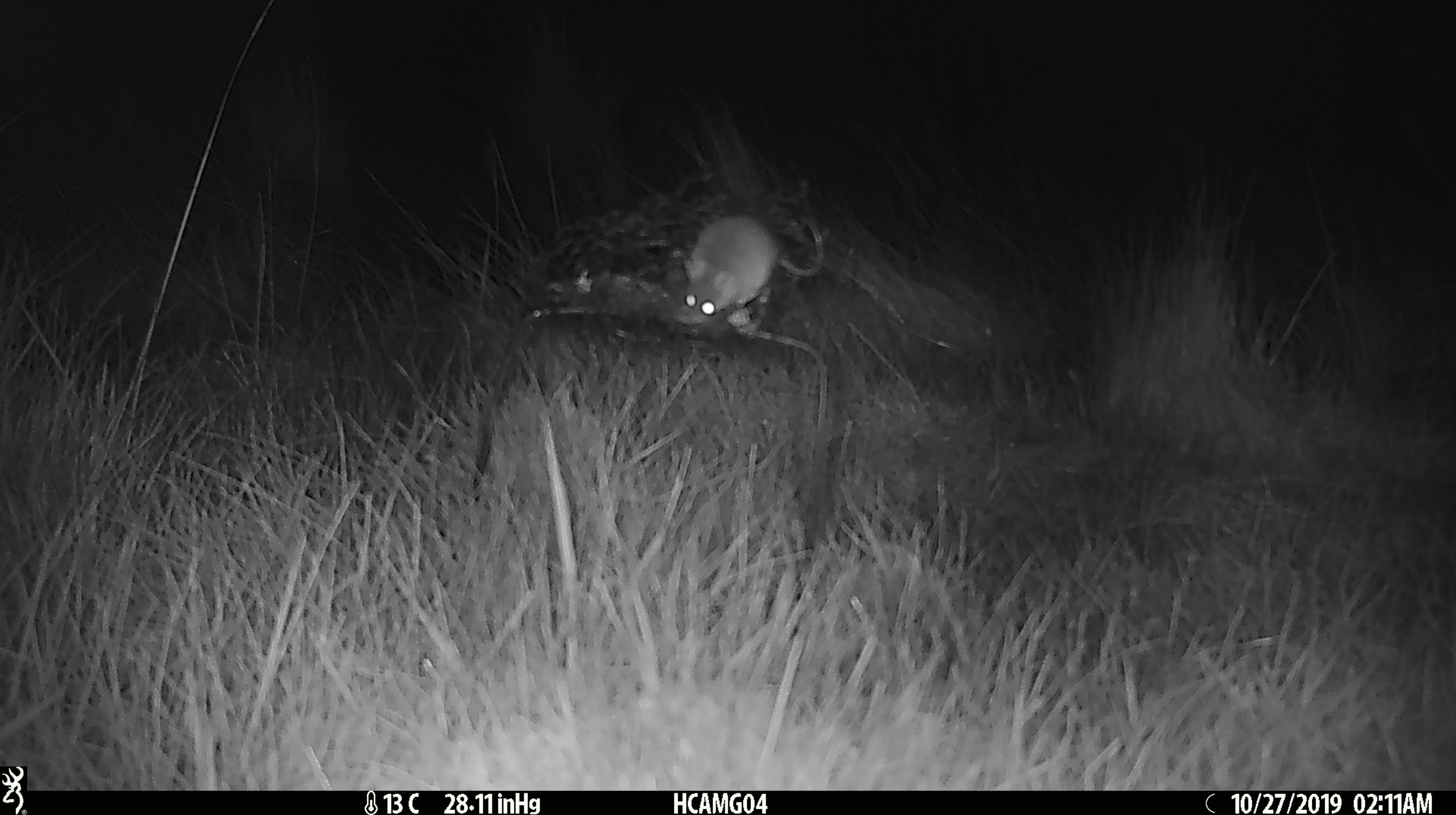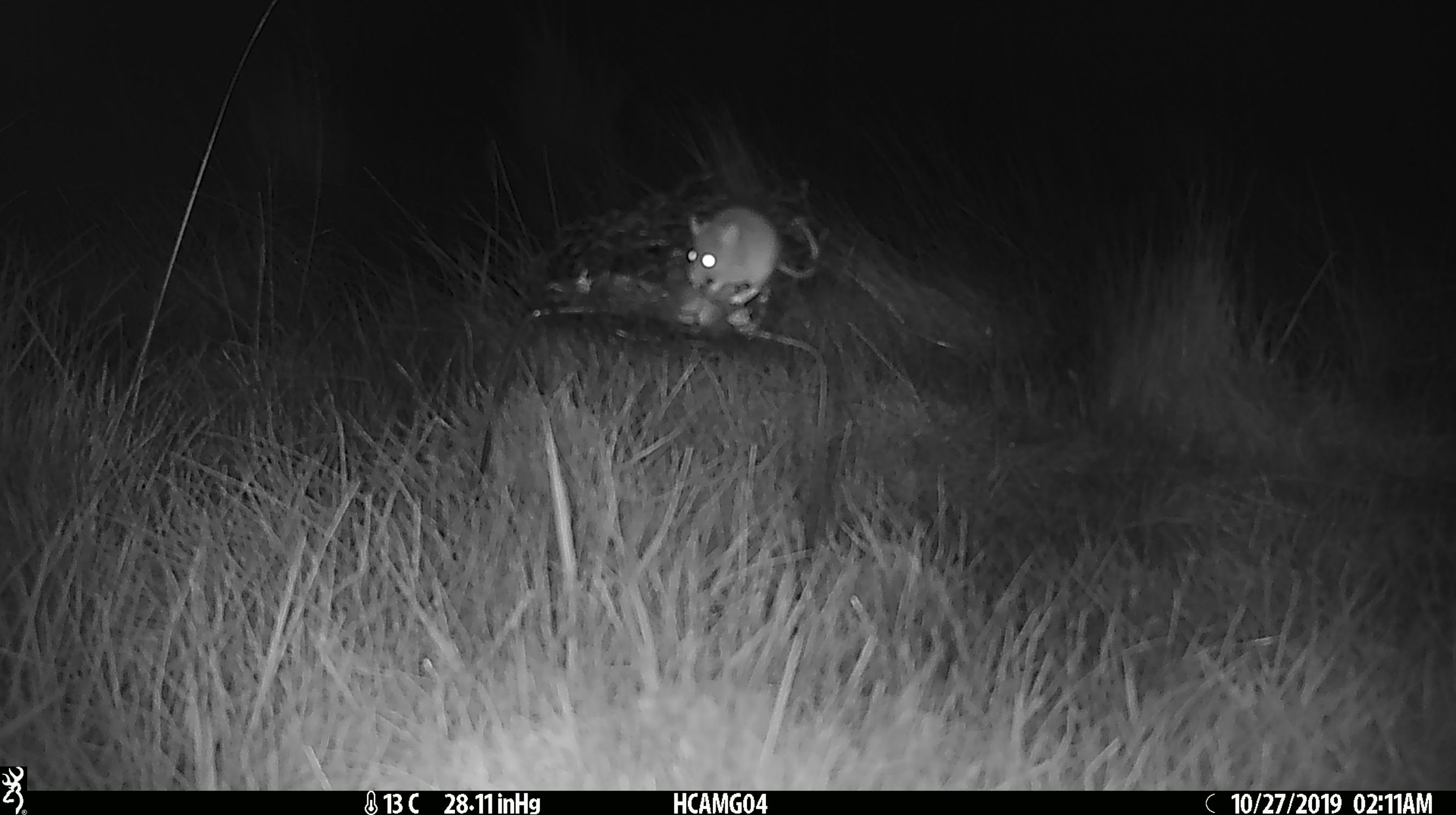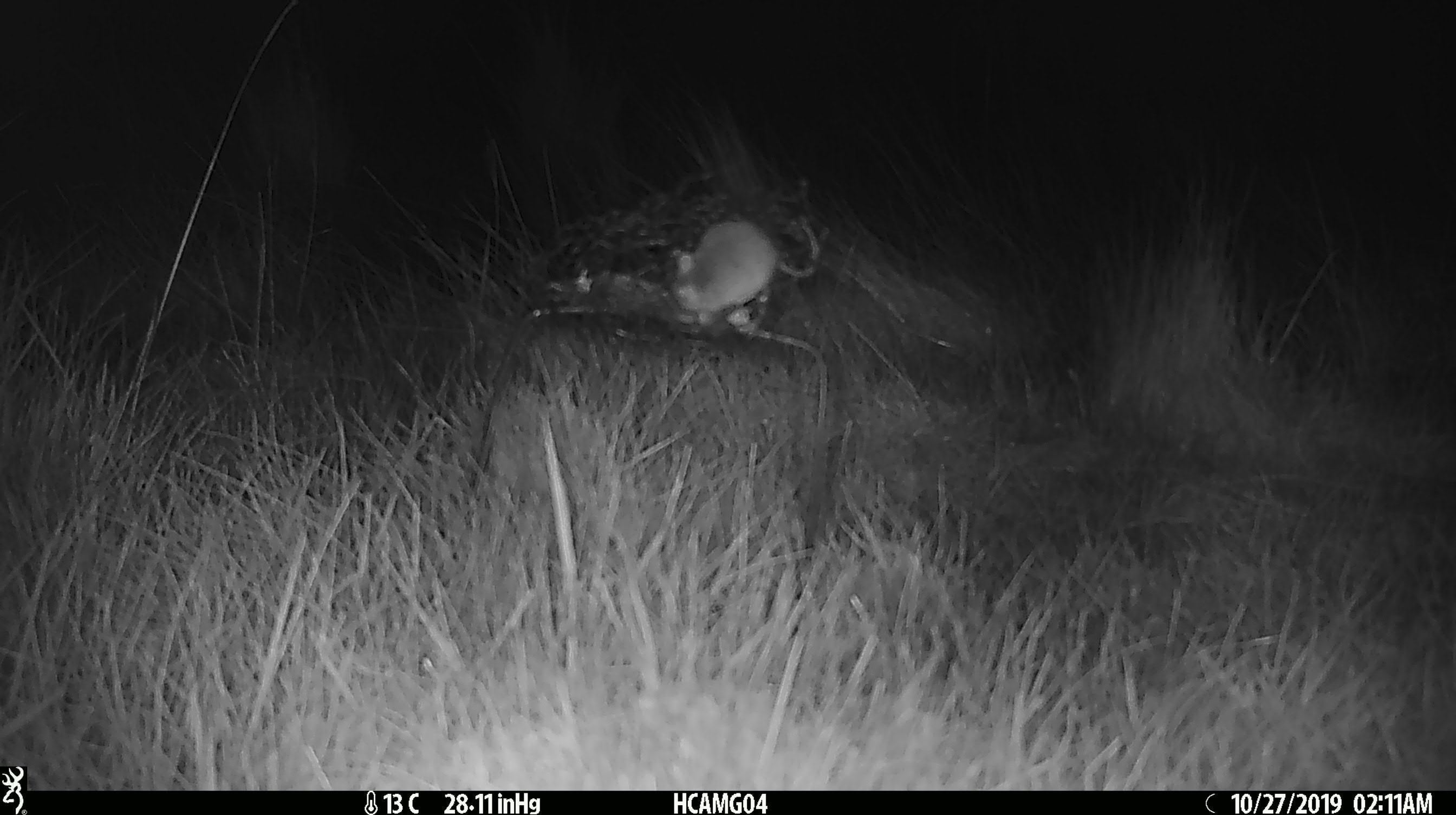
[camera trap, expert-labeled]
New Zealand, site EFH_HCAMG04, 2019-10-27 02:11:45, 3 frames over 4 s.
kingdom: Animalia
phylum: Chordata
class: Mammalia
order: Rodentia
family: Muridae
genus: Mus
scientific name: Mus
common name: mouse